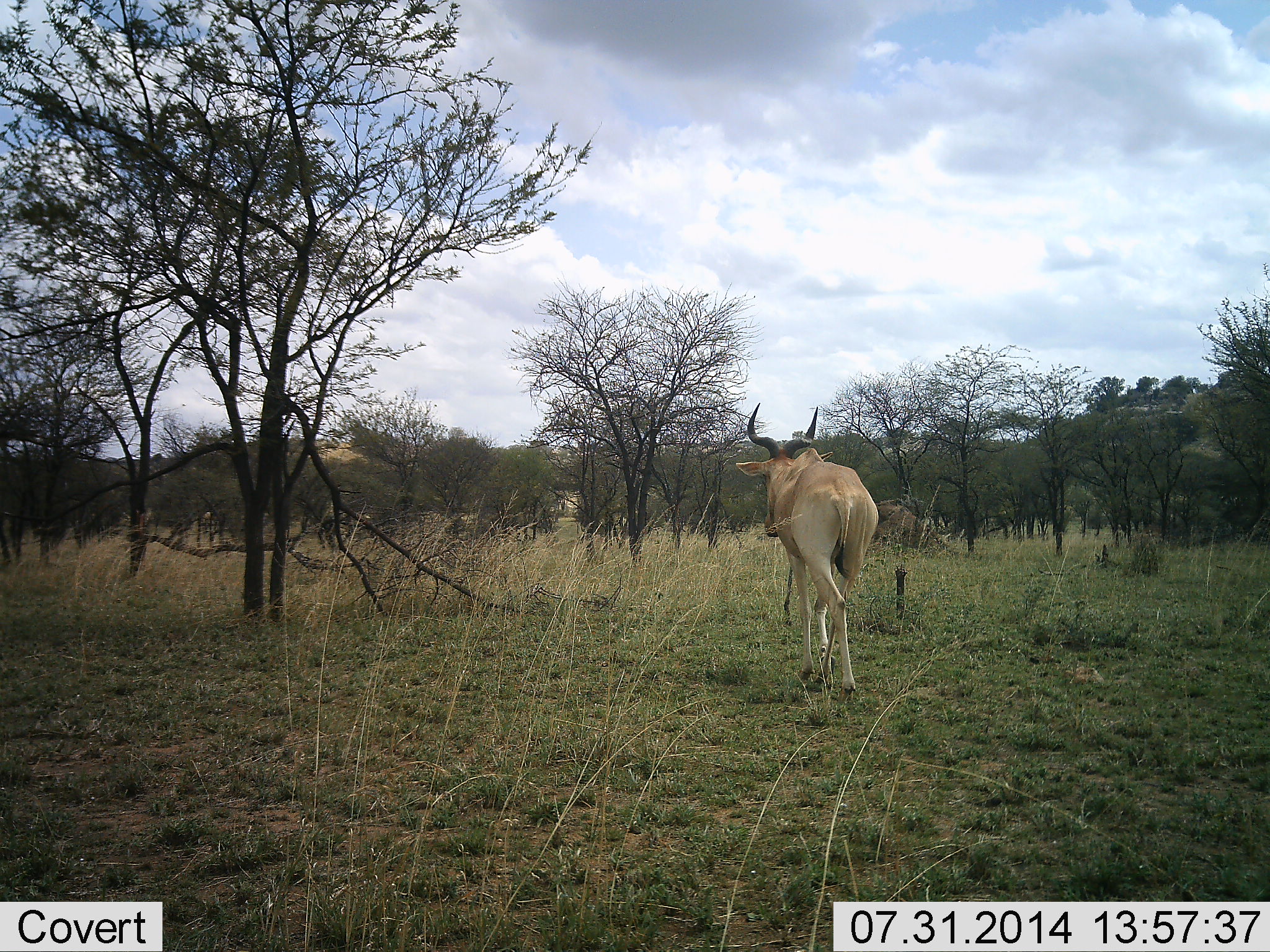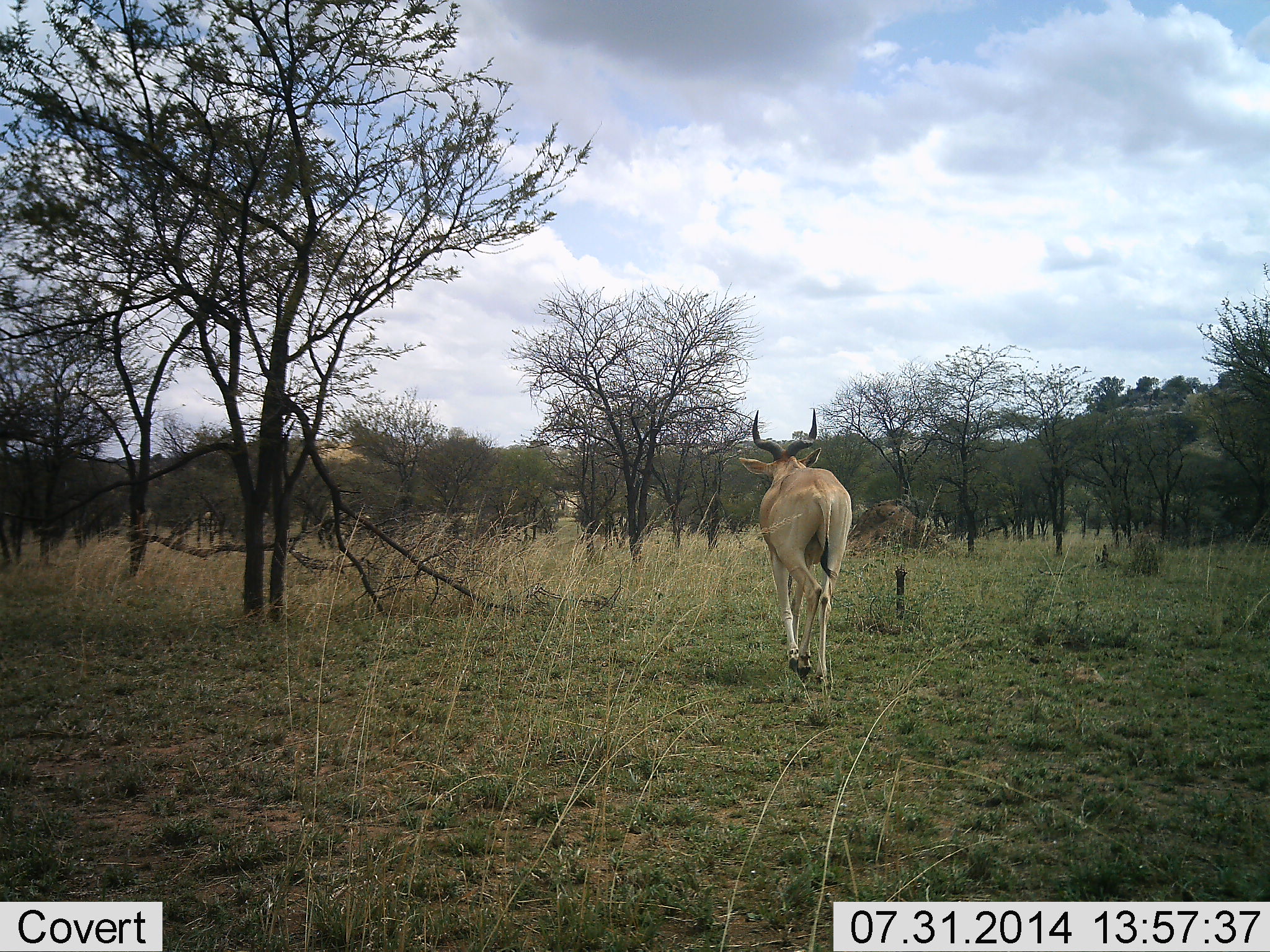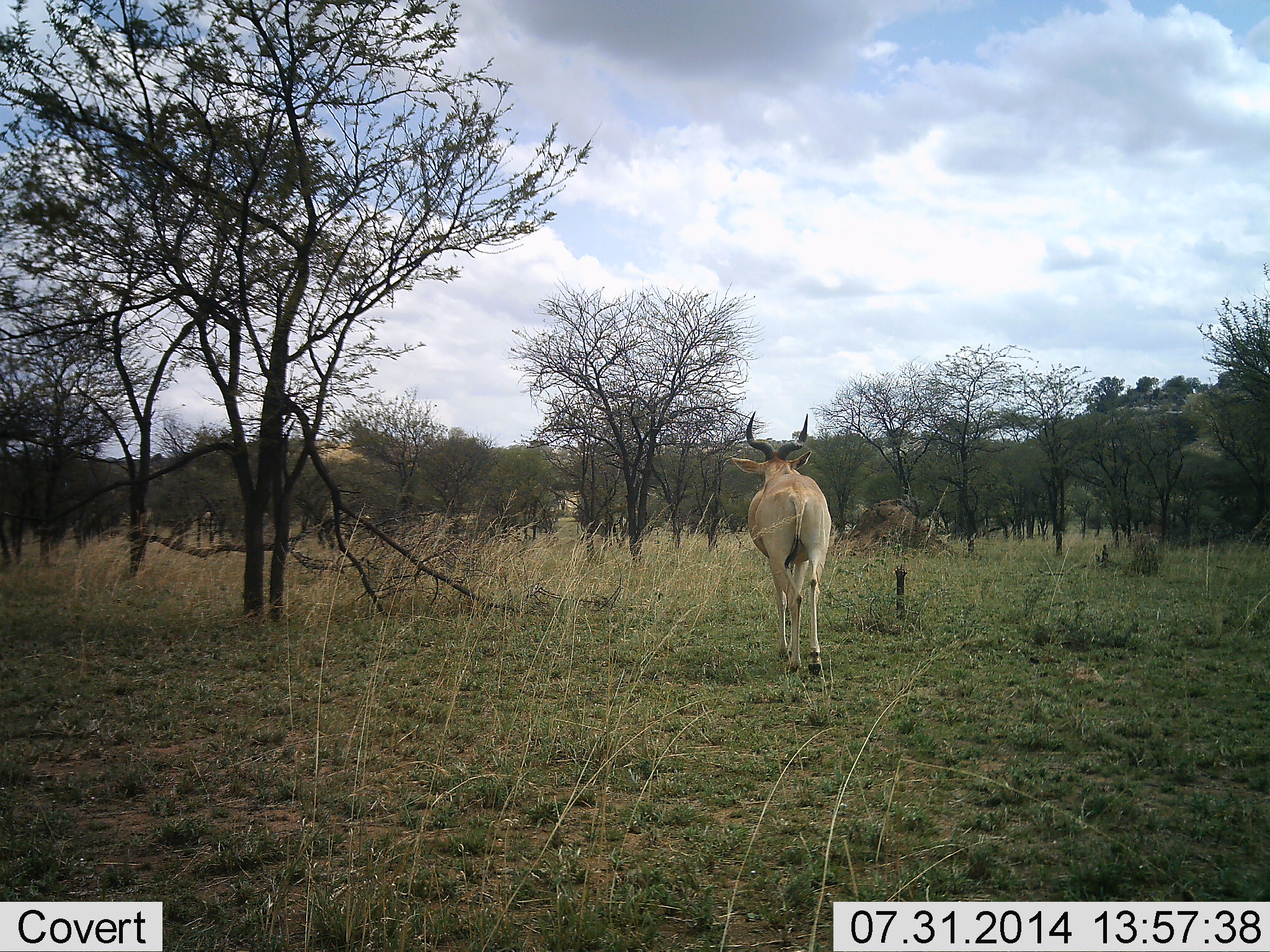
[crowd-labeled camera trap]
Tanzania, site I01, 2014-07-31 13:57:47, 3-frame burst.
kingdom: Animalia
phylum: Chordata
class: Mammalia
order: Artiodactyla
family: Bovidae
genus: Alcelaphus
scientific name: Alcelaphus buselaphus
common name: hartebeest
Hartebeest (Alcelaphus buselaphus), count 1. Behavior (volunteer vote fractions): standing 0%, resting 0%, moving 100%, interacting 0%. Young present (vote fraction): 0%. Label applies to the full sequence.